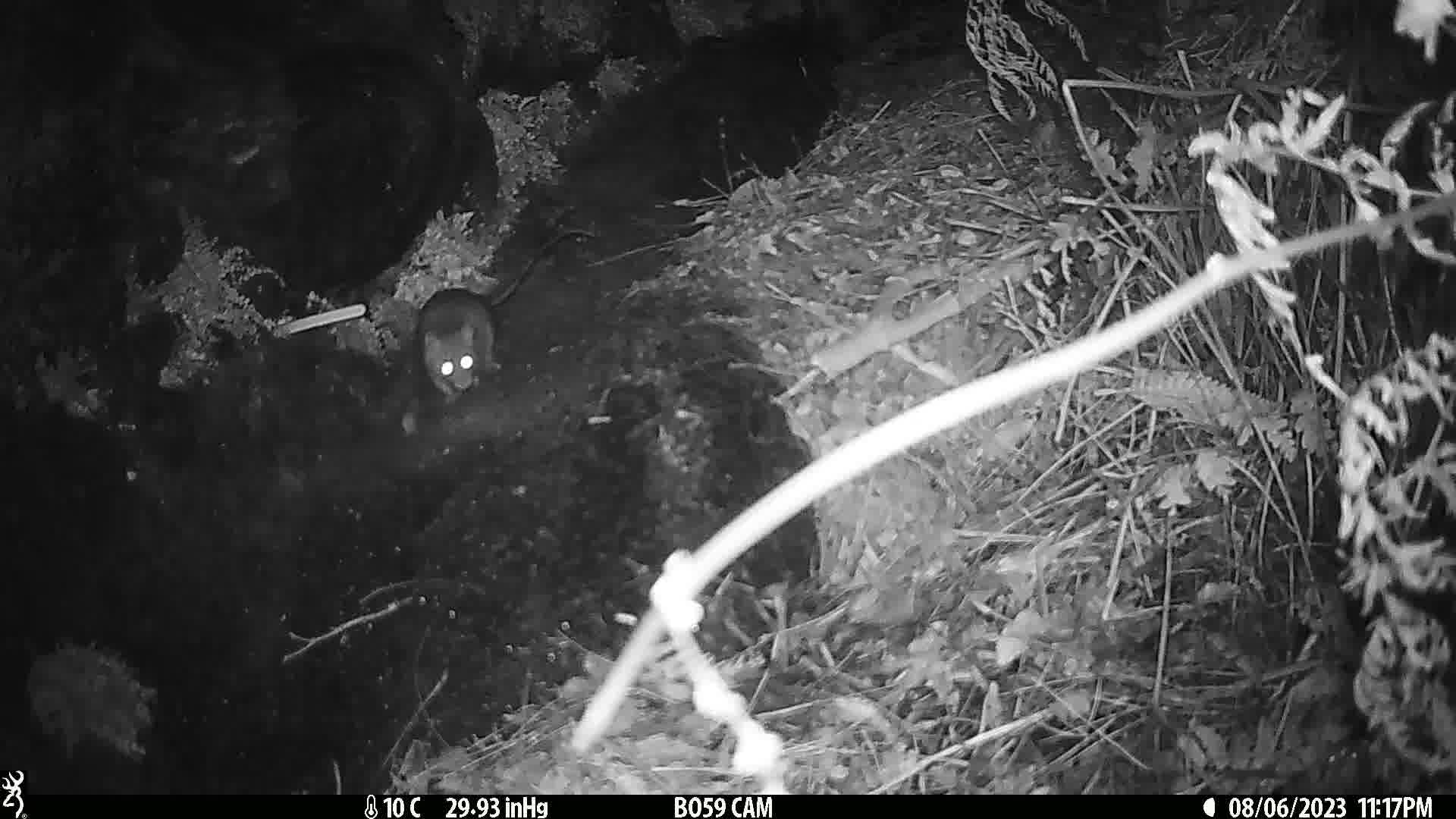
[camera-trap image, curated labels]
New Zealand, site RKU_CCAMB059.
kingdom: Animalia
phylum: Chordata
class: Mammalia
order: Rodentia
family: Muridae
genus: Rattus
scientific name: Rattus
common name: rat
Rat (Rattus).